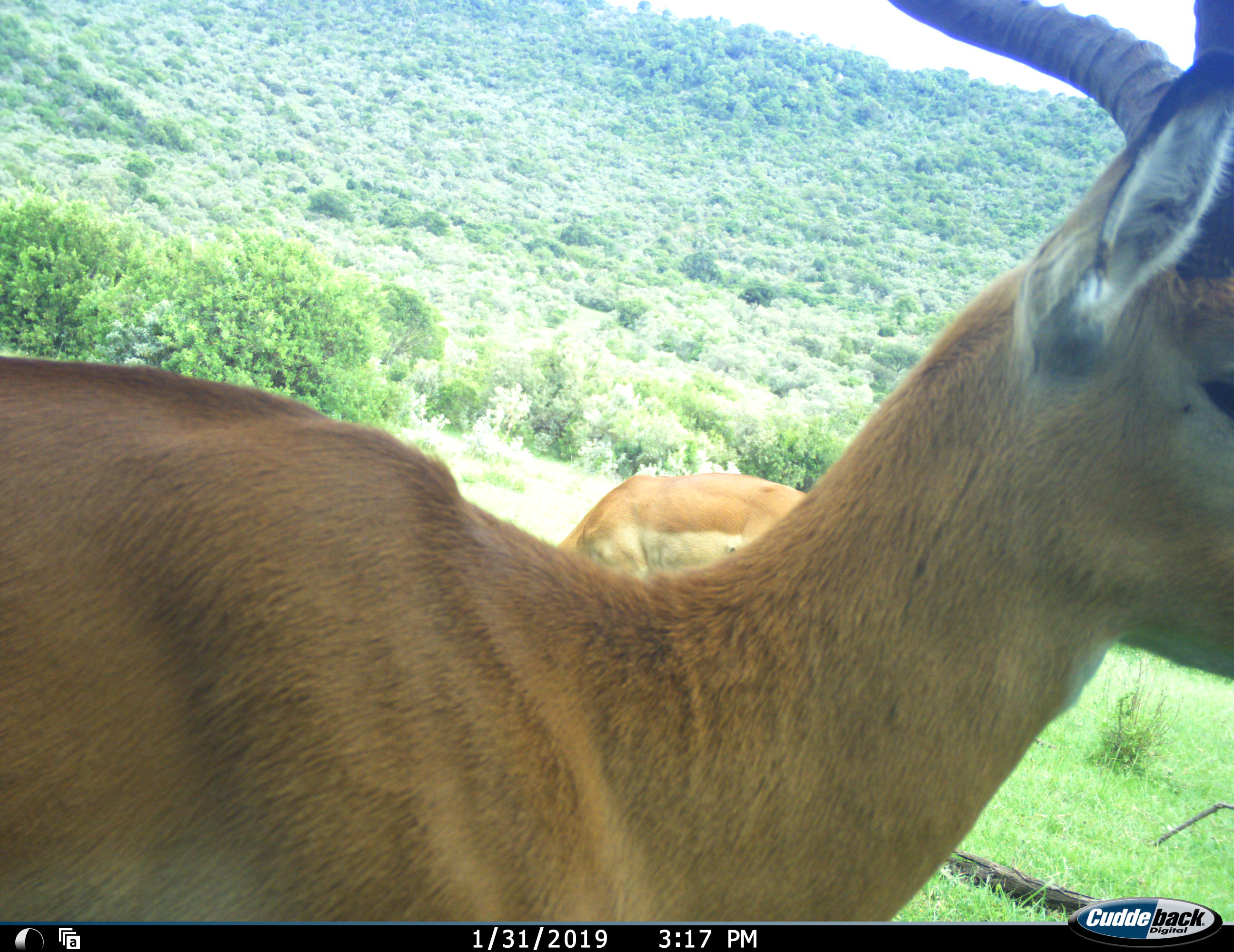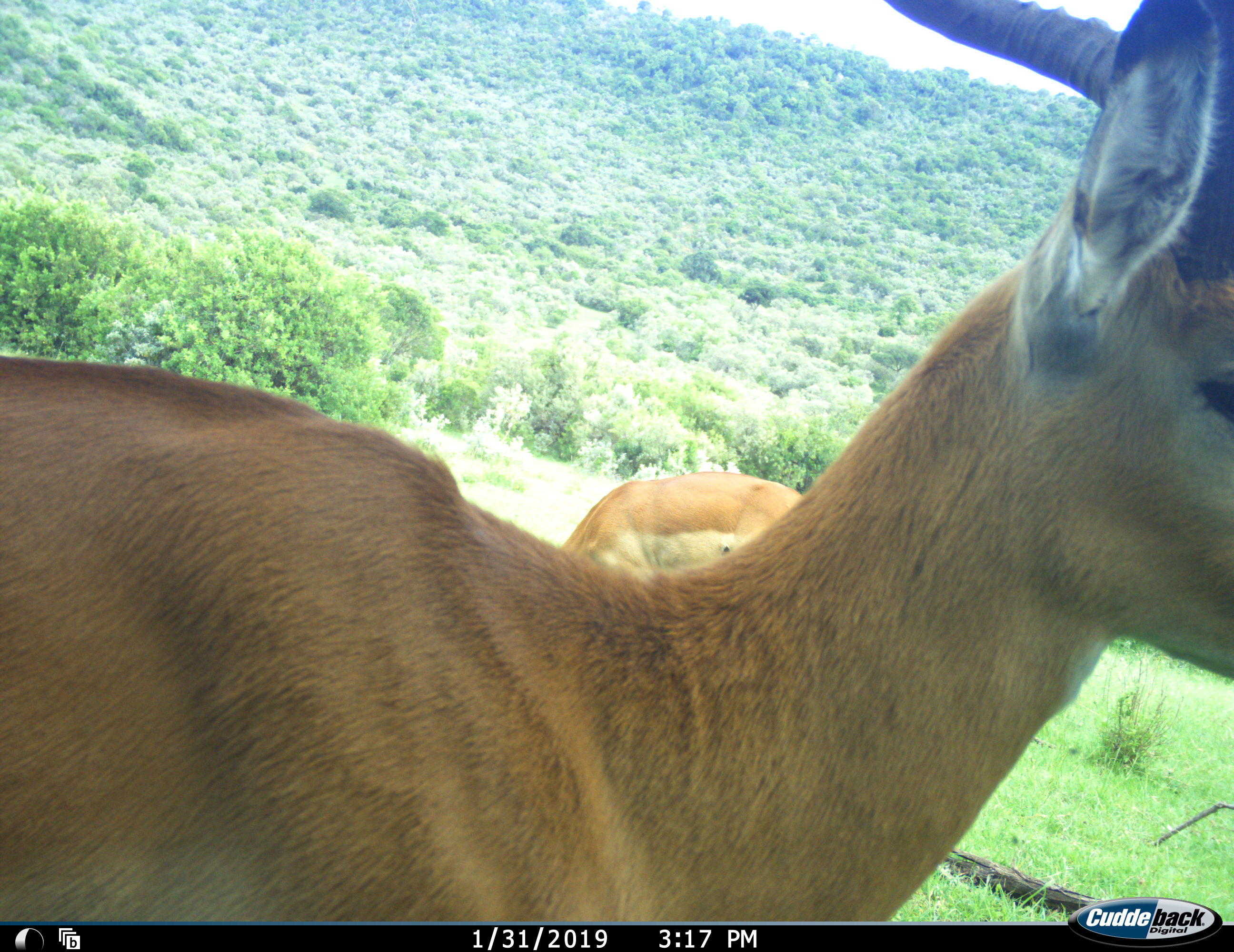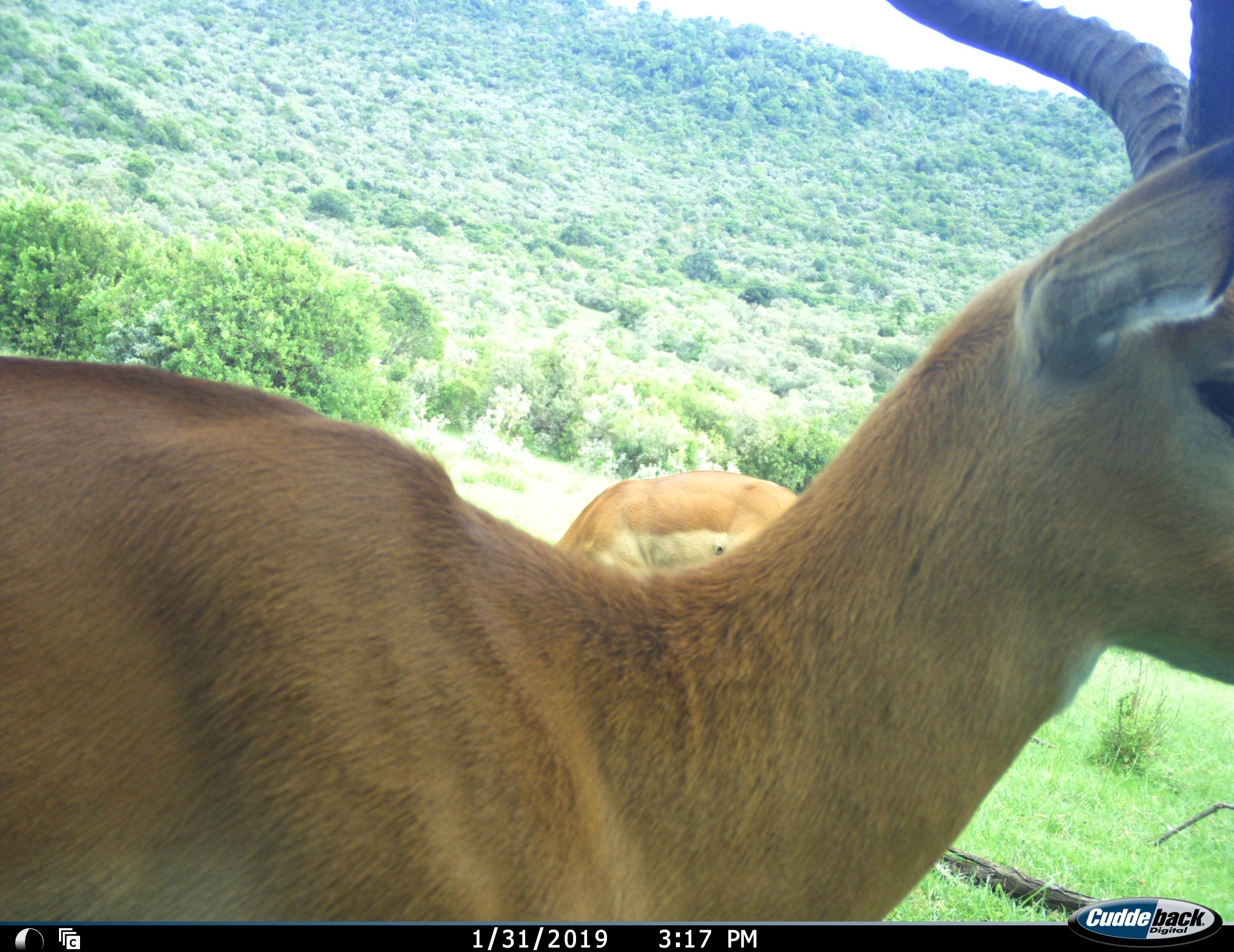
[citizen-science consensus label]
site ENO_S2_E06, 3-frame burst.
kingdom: Animalia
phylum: Chordata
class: Mammalia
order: Artiodactyla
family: Bovidae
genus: Aepyceros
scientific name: Aepyceros melampus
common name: impala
Impala (Aepyceros melampus), count 2. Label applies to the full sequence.